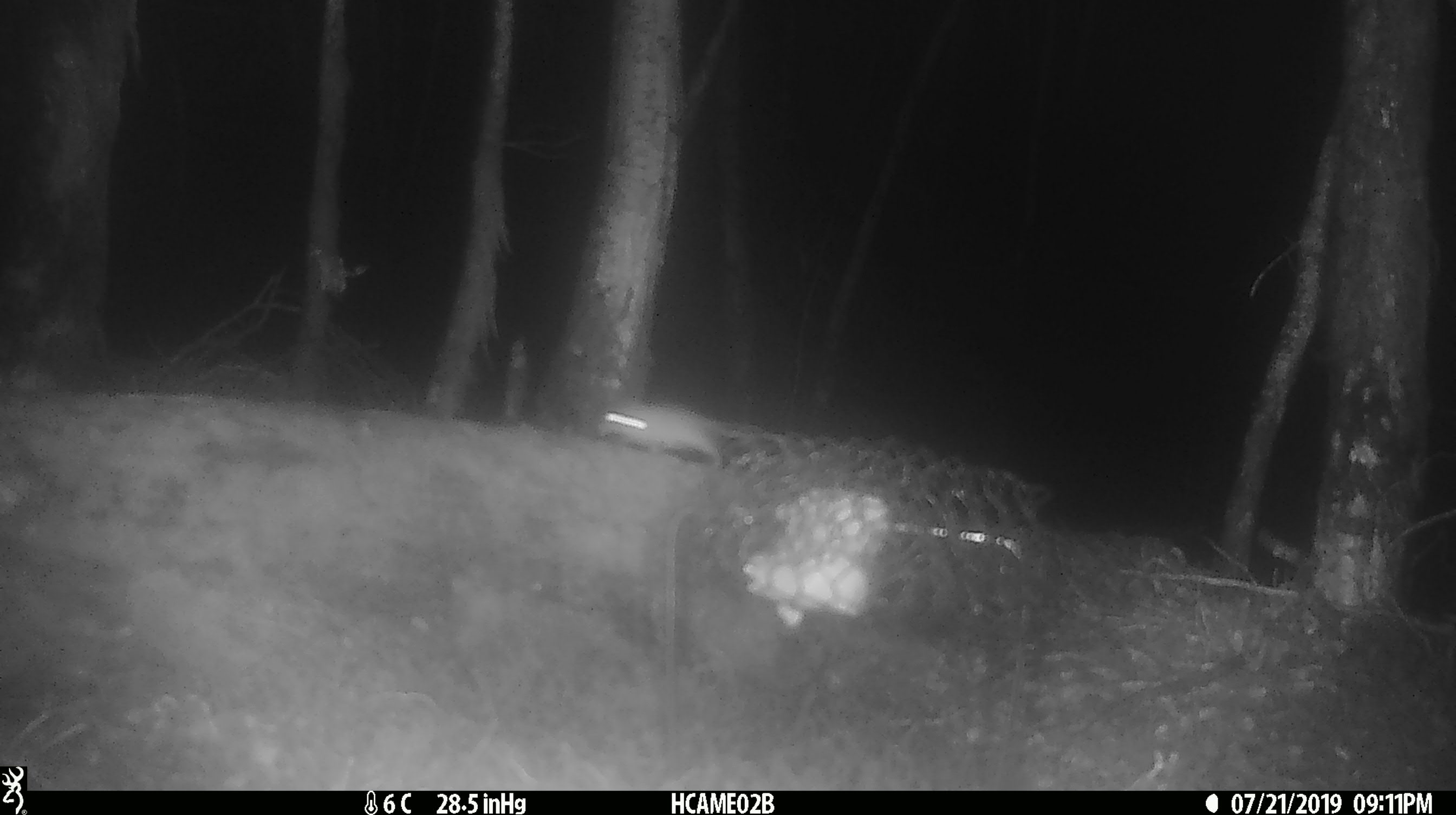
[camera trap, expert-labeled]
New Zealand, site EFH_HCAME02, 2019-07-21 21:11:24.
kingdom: Animalia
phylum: Chordata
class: Mammalia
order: Rodentia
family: Muridae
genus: Mus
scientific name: Mus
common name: mouse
Mouse (Mus).